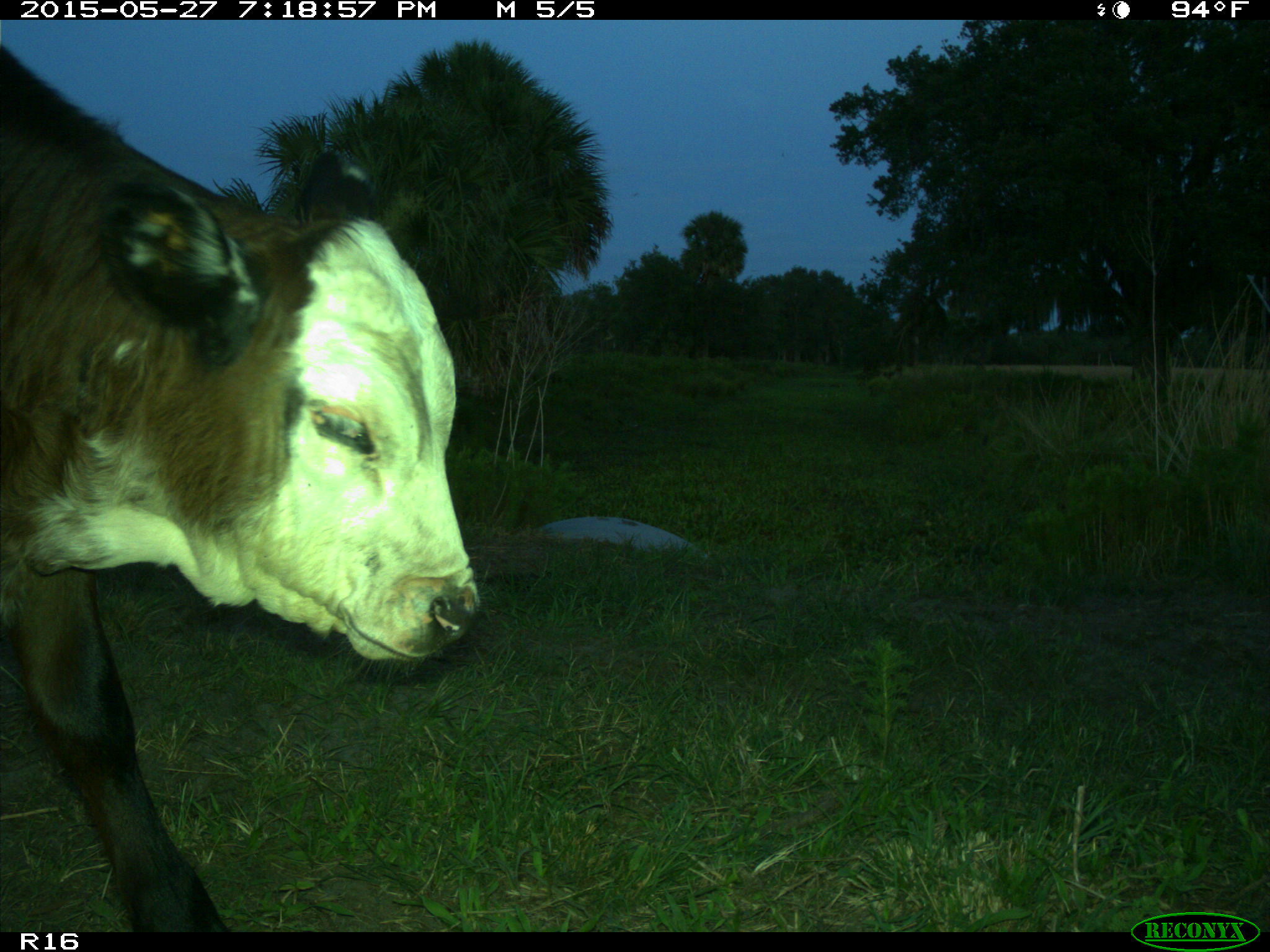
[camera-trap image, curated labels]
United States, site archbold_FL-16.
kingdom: Animalia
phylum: Chordata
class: Mammalia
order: Artiodactyla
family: Bovidae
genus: Bos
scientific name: Bos taurus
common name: domestic cow